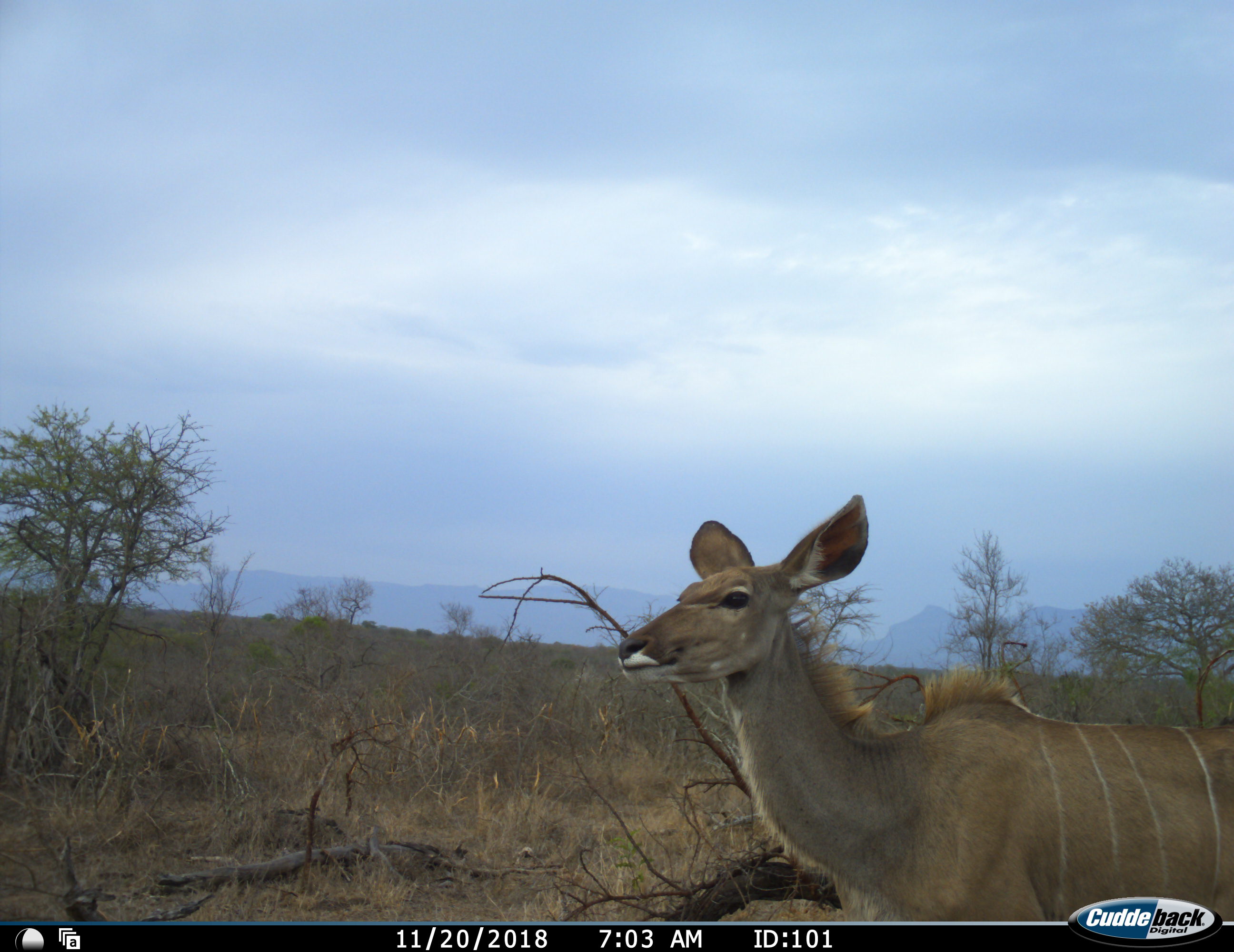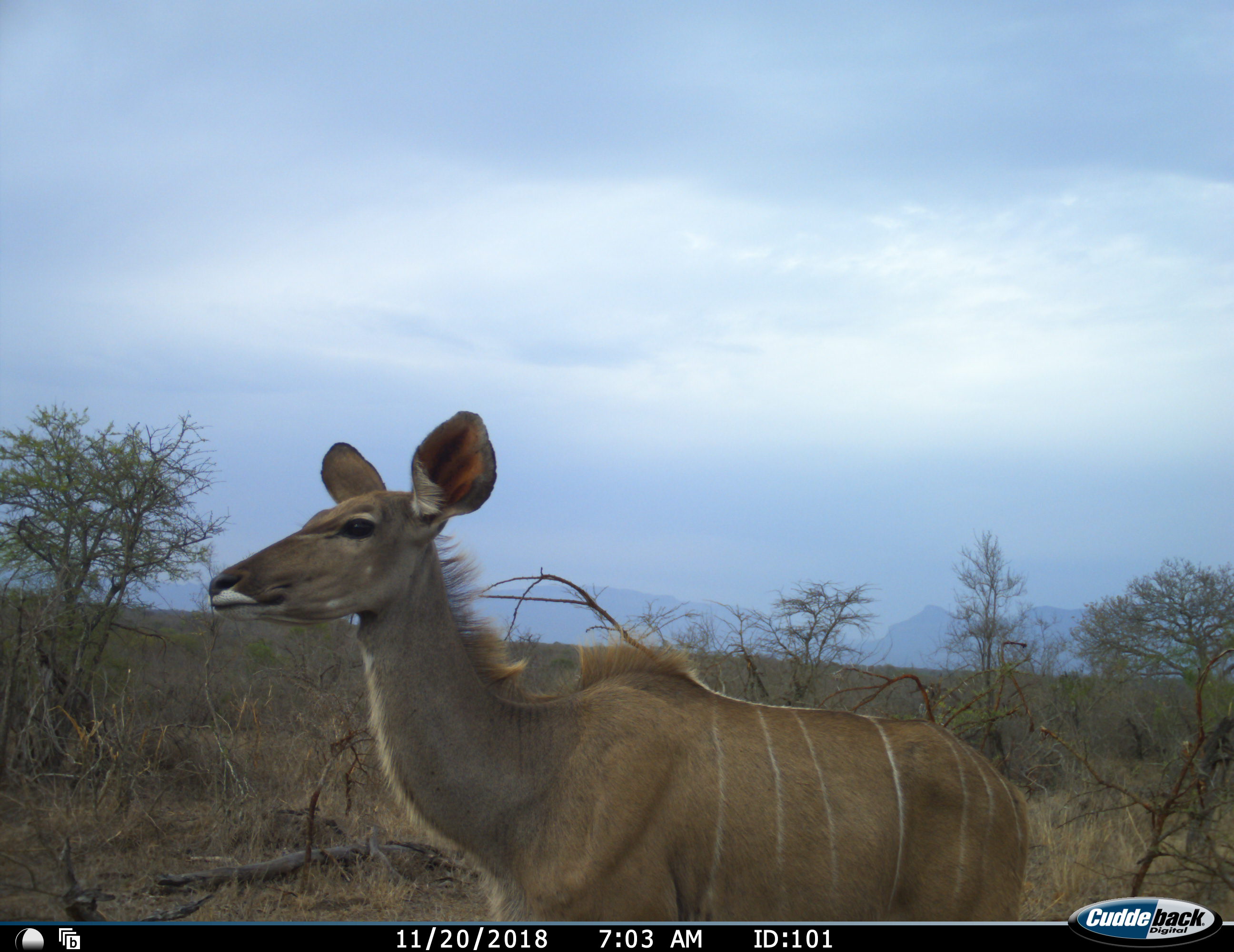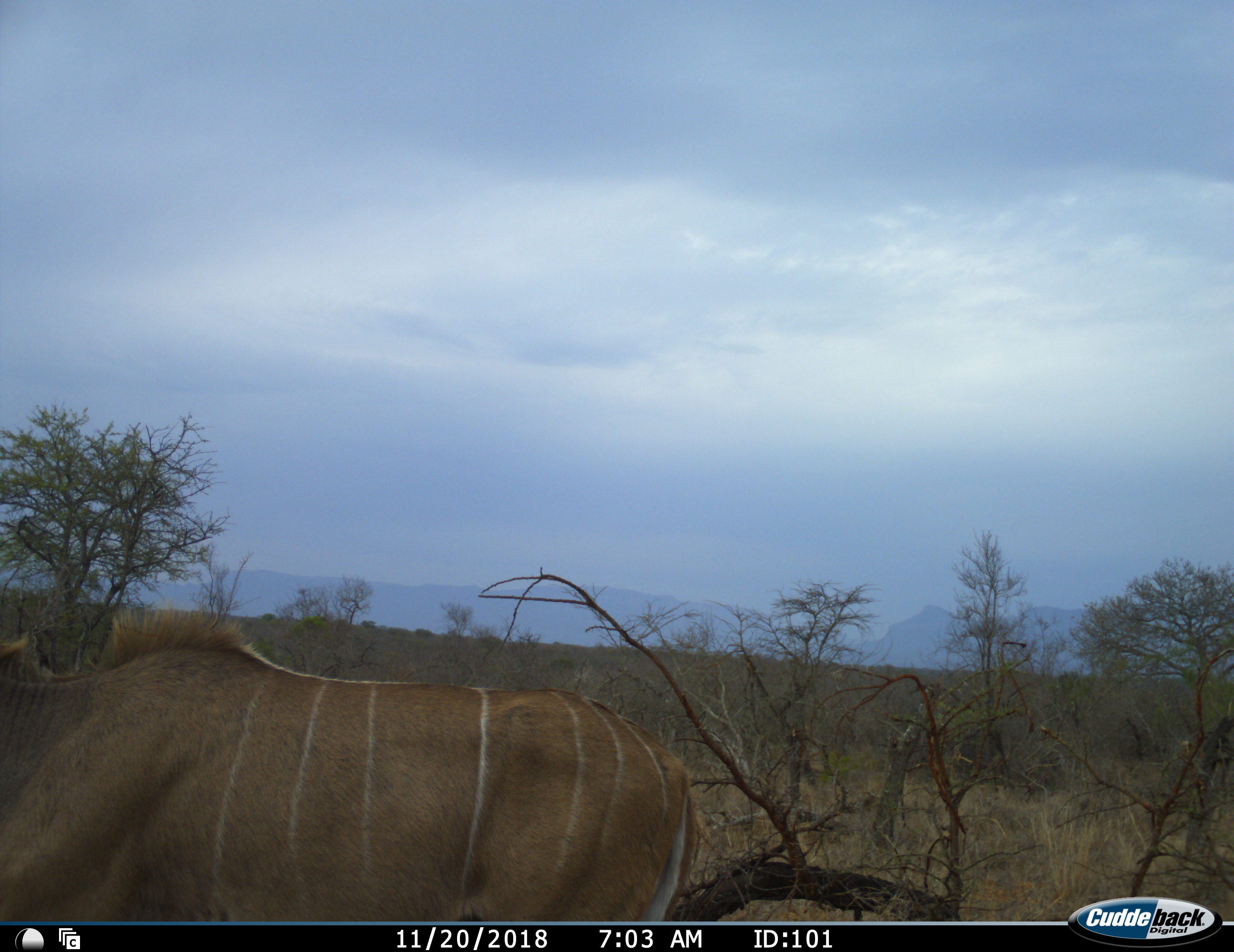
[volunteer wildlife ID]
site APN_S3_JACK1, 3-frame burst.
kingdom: Animalia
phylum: Chordata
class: Mammalia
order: Artiodactyla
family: Bovidae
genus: Tragelaphus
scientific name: Tragelaphus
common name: kudu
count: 1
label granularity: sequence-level